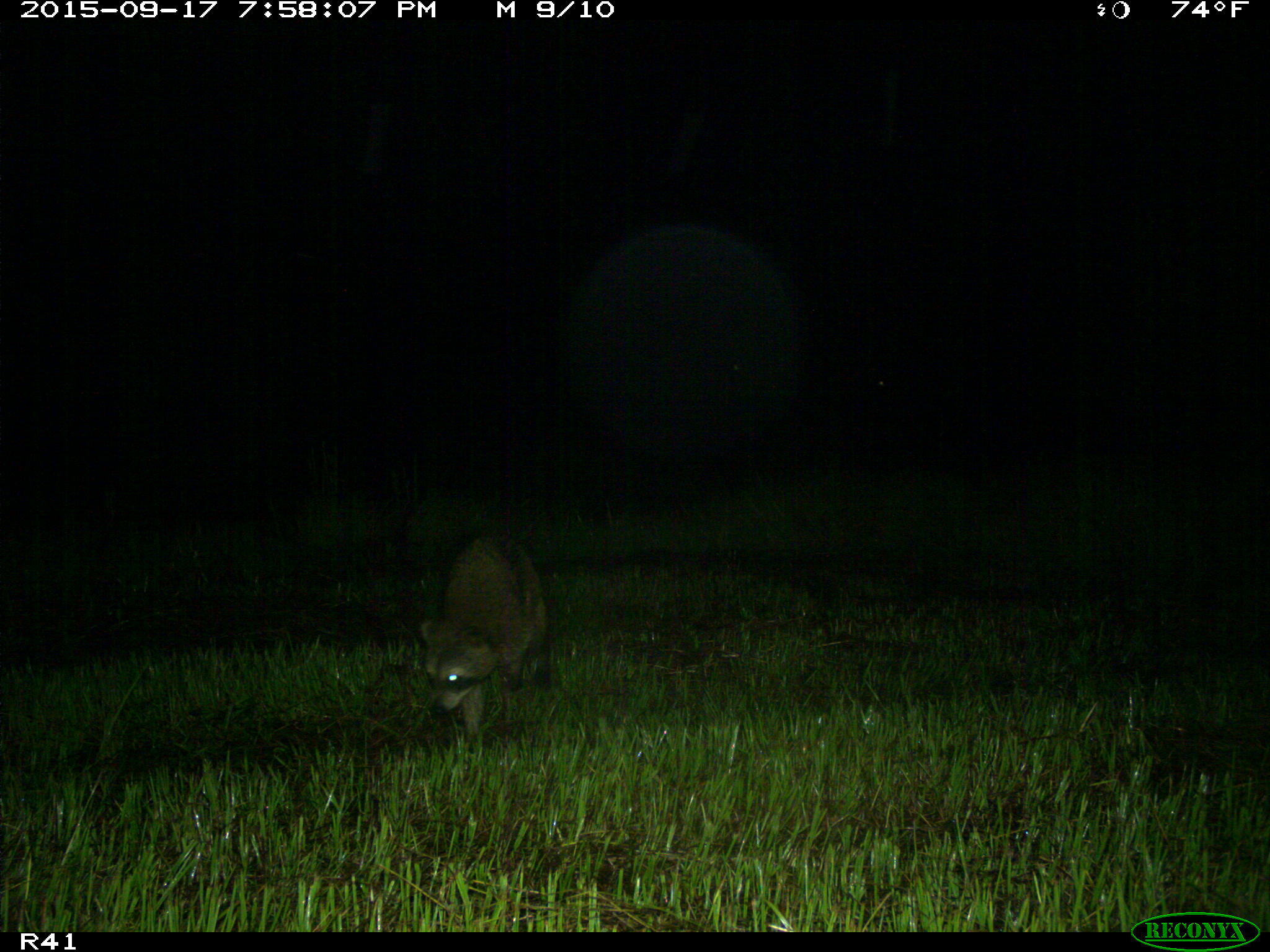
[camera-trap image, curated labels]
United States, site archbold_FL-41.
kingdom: Animalia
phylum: Chordata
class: Mammalia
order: Carnivora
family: Procyonidae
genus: Procyon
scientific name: Procyon lotor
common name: common raccoon